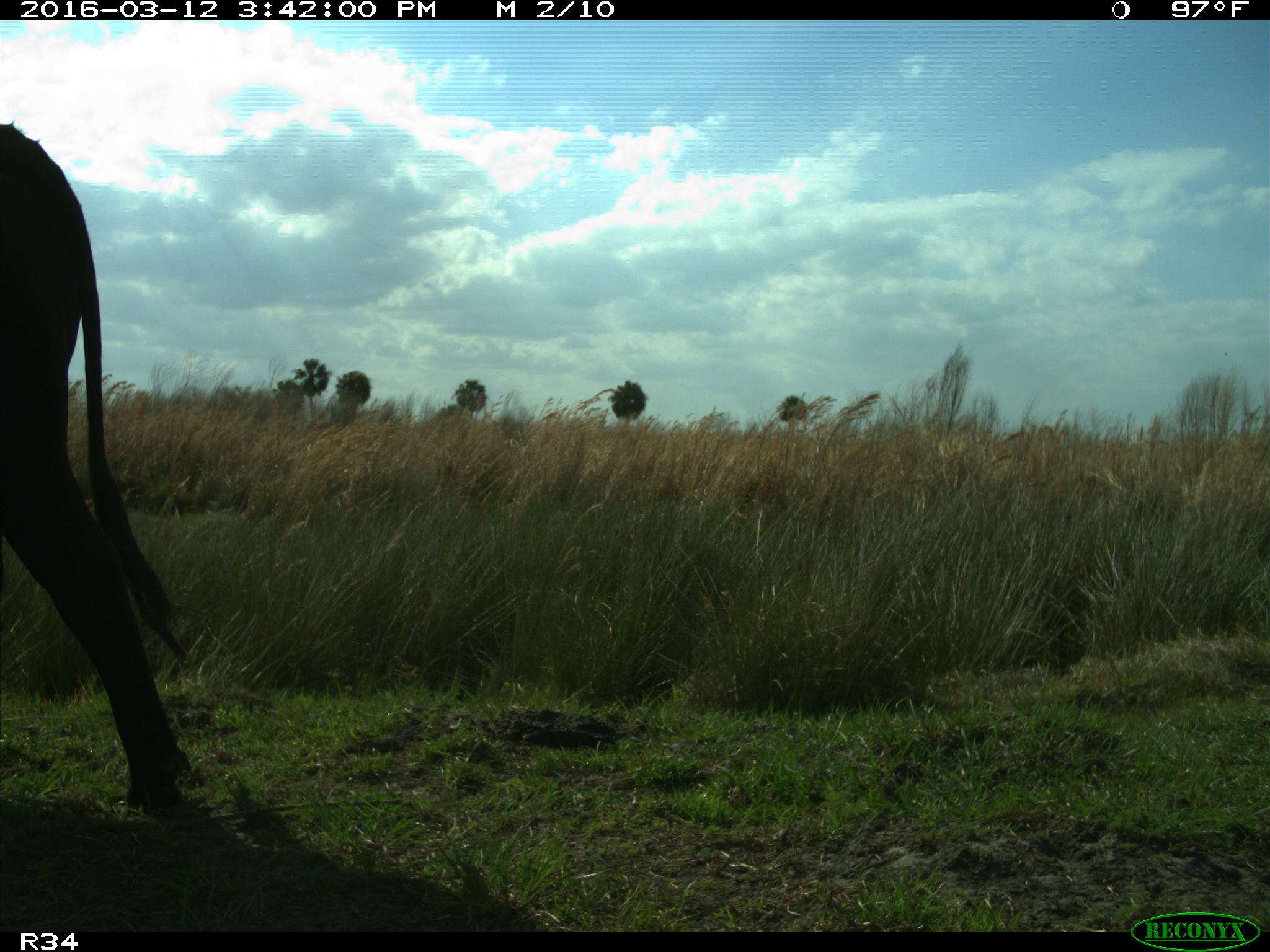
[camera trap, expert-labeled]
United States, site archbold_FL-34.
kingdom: Animalia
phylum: Chordata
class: Mammalia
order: Artiodactyla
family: Bovidae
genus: Bos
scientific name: Bos taurus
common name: domestic cow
Bos taurus (domestic cow).